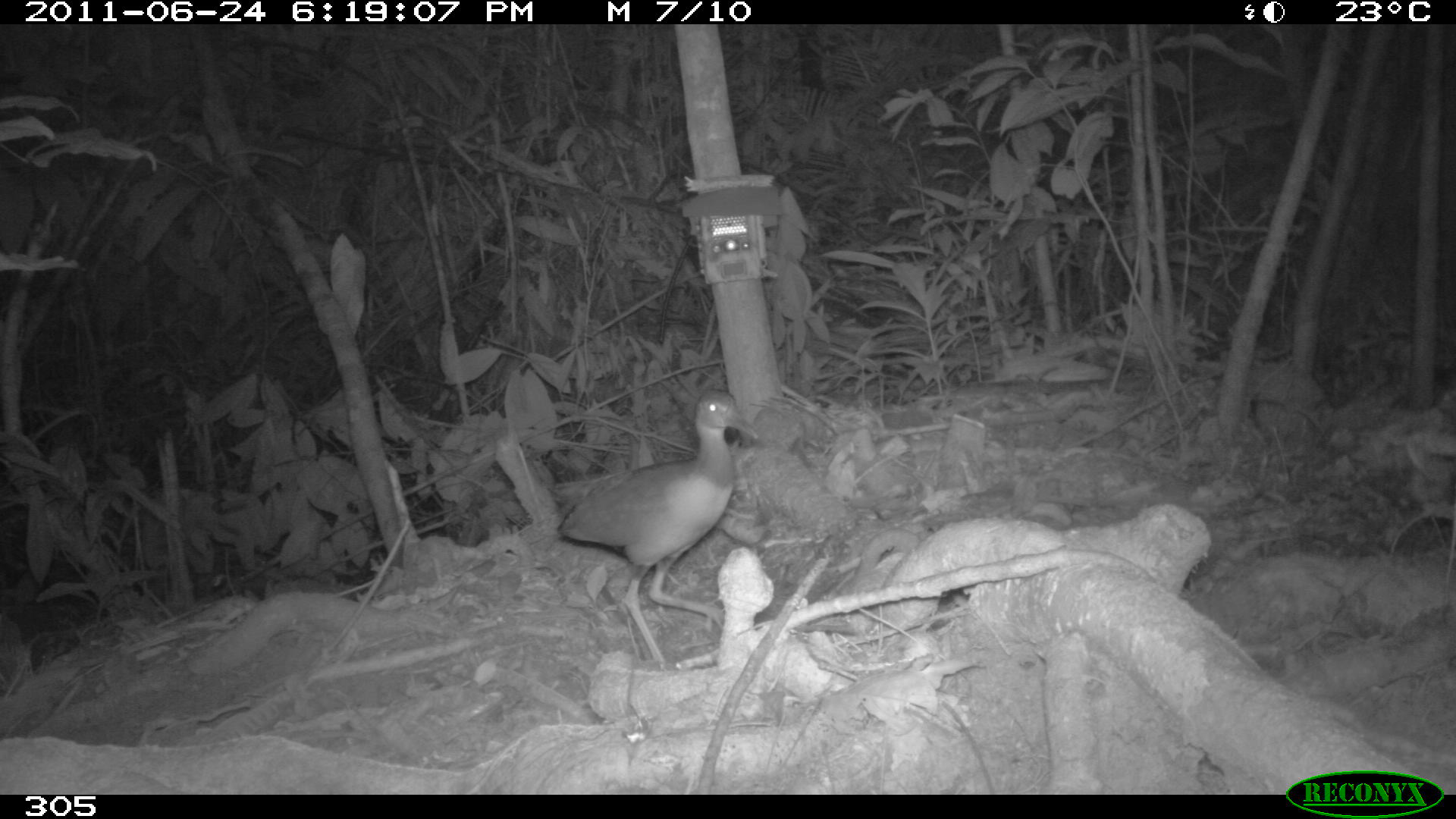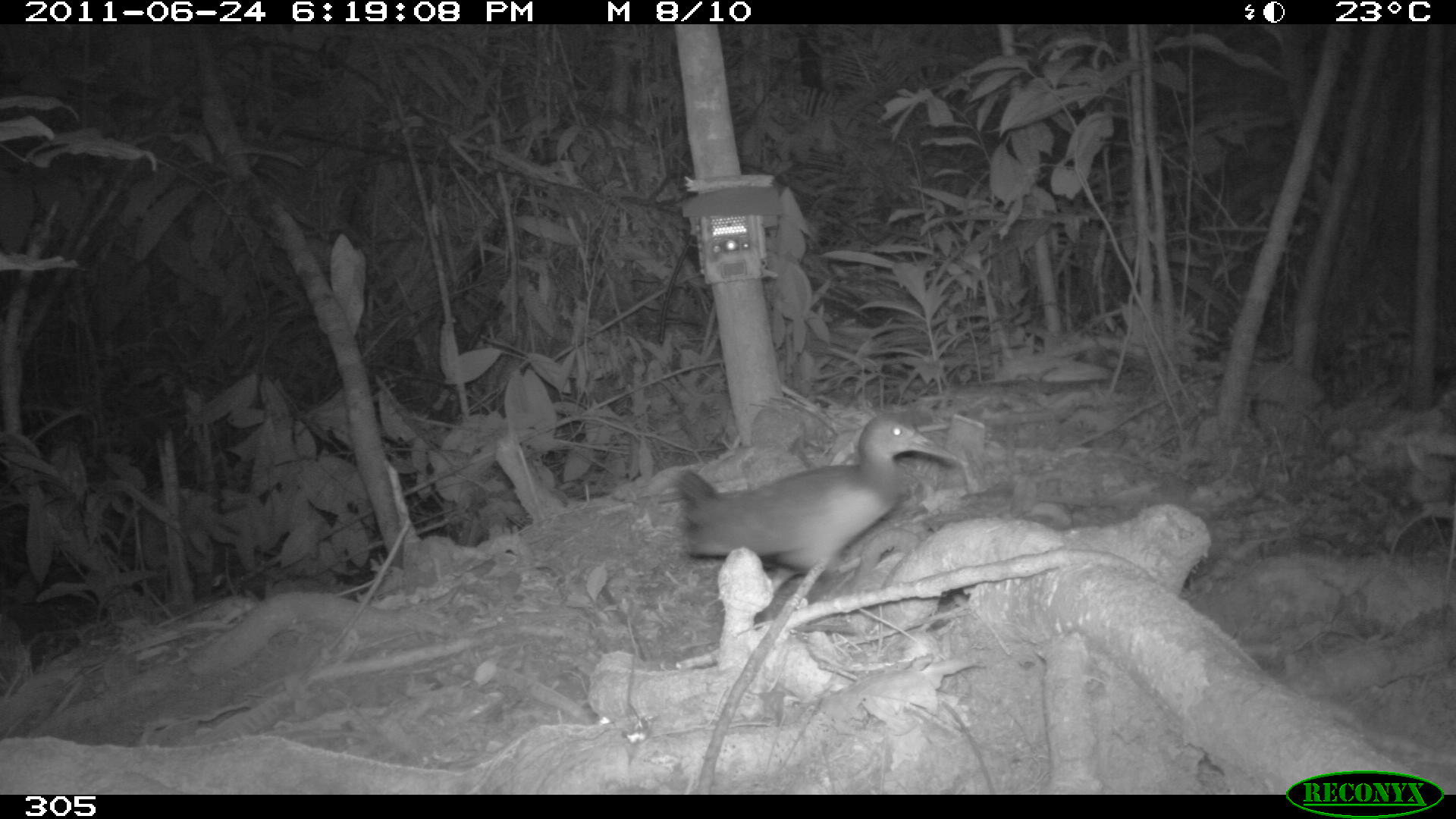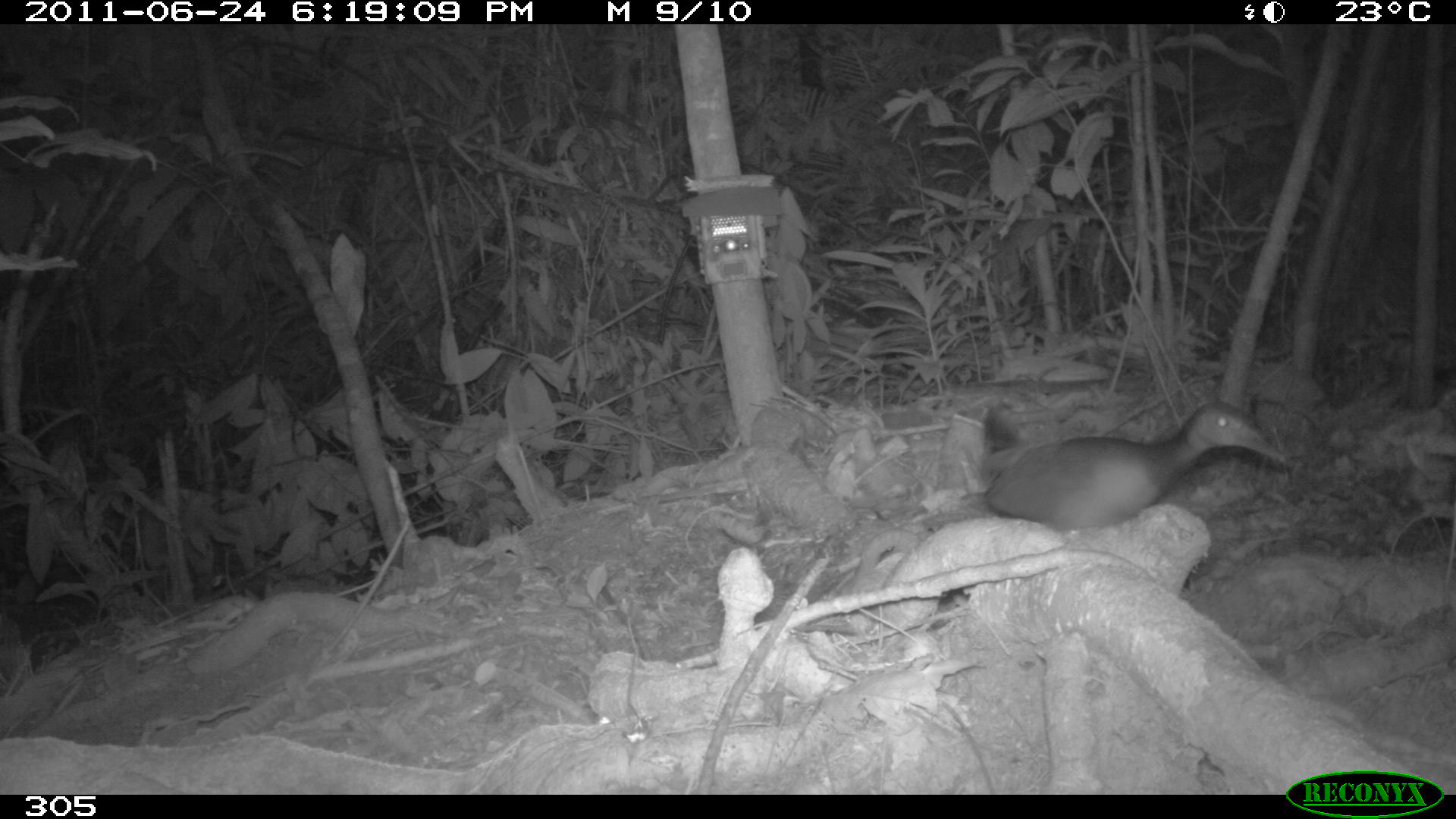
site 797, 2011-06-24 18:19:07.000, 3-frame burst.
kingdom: Animalia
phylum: Chordata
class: Aves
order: Gruiformes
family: Rallidae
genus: Aramides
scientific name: Aramides cajaneus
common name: gray-cowled wood-rail